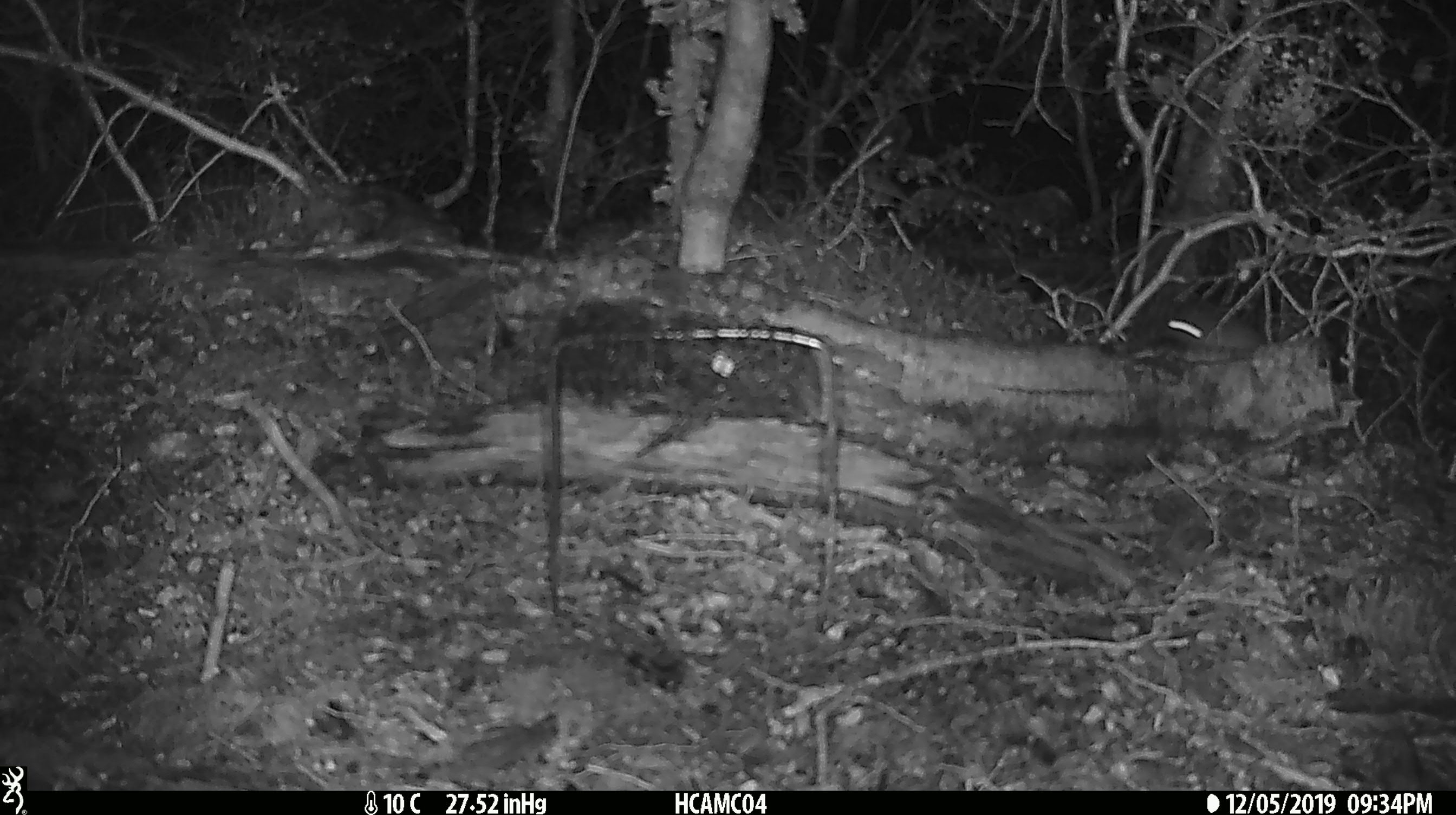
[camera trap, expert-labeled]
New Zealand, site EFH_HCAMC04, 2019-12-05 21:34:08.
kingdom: Animalia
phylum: Chordata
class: Mammalia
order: Rodentia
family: Muridae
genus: Mus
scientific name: Mus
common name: mouse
Mouse (Mus).